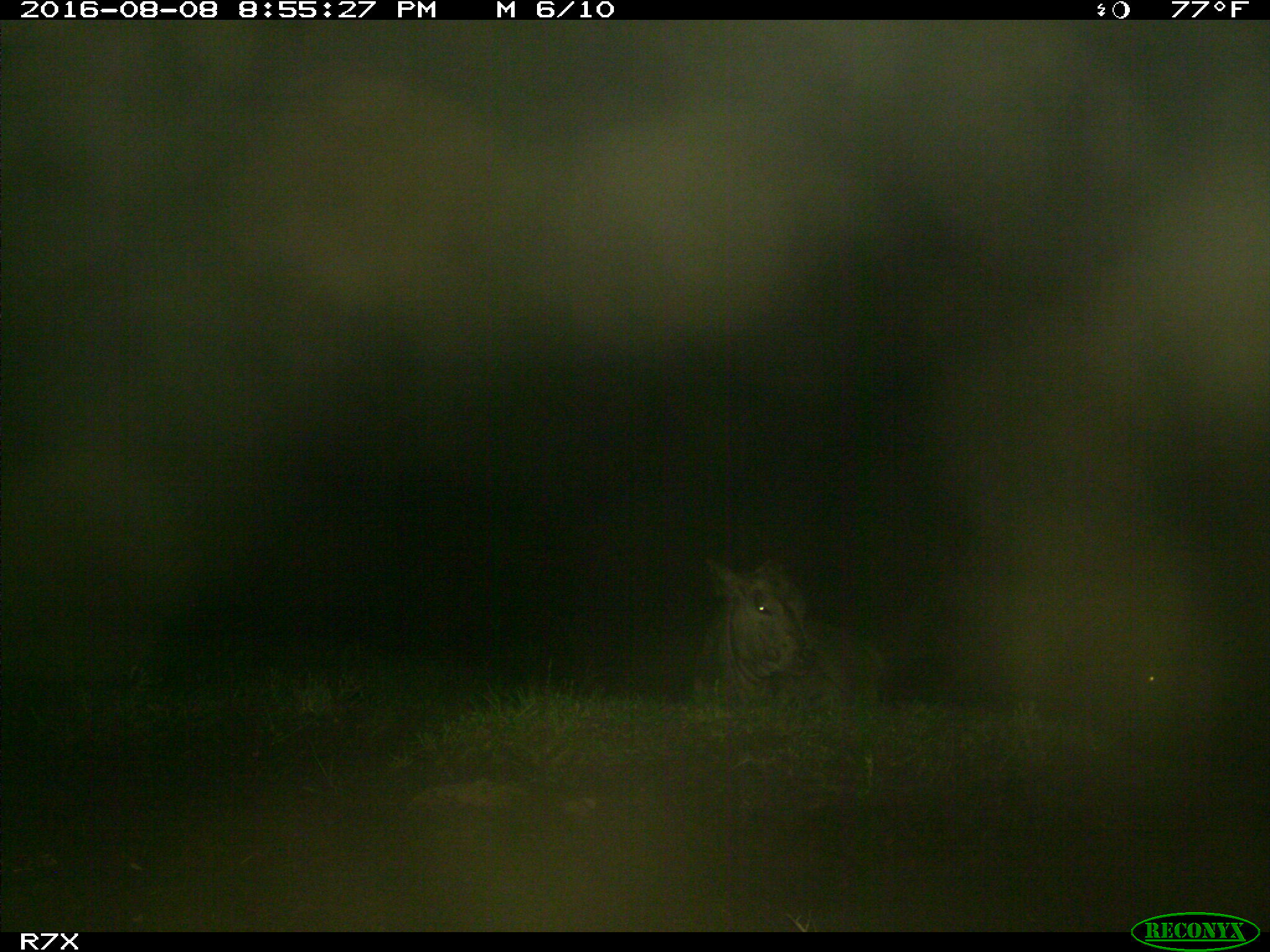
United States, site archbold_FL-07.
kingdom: Animalia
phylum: Chordata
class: Mammalia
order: Artiodactyla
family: Bovidae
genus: Bos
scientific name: Bos taurus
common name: domestic cow